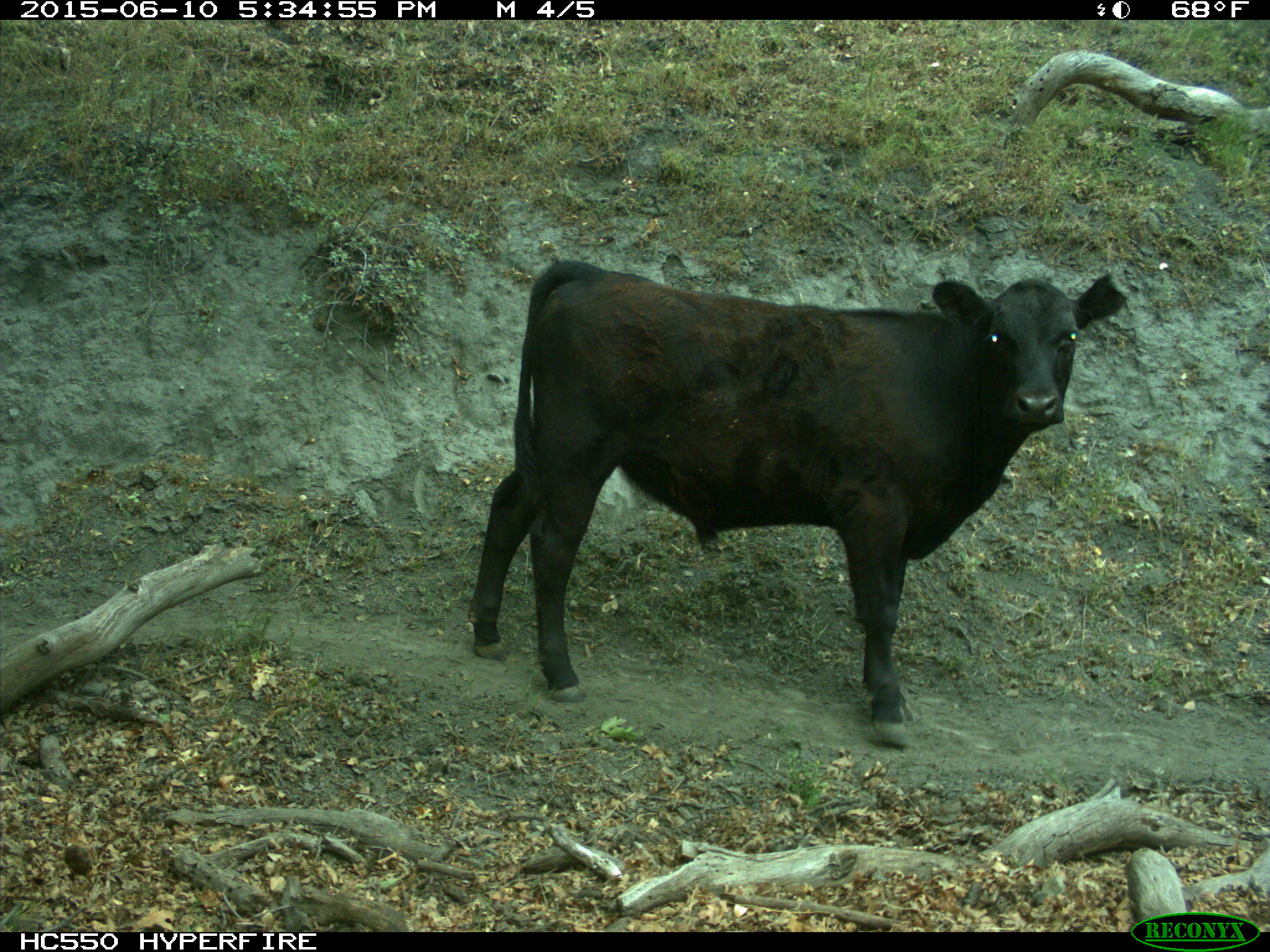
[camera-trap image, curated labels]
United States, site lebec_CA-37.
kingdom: Animalia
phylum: Chordata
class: Mammalia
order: Artiodactyla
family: Bovidae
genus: Bos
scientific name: Bos taurus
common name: domestic cow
Bos taurus (domestic cow).